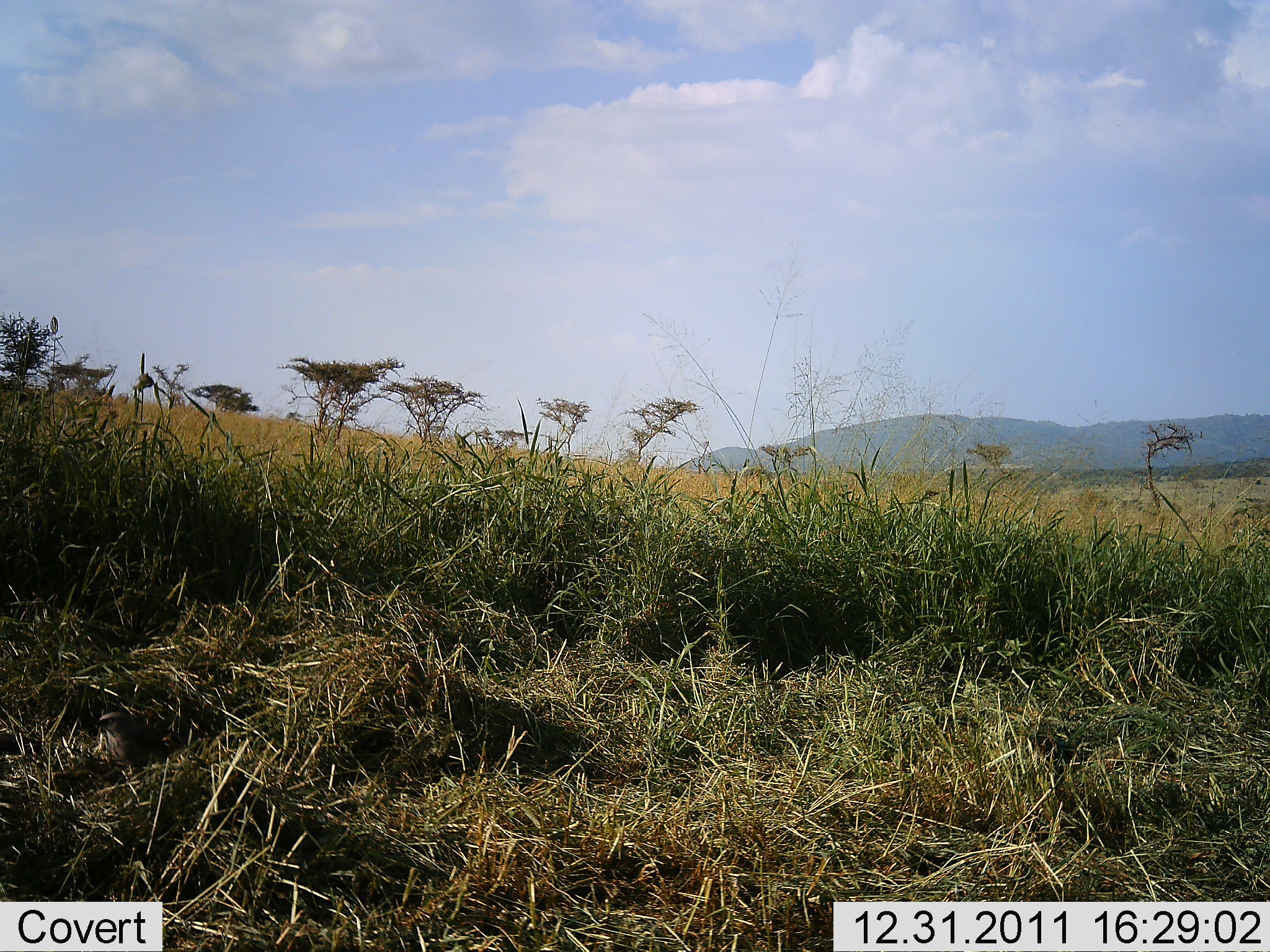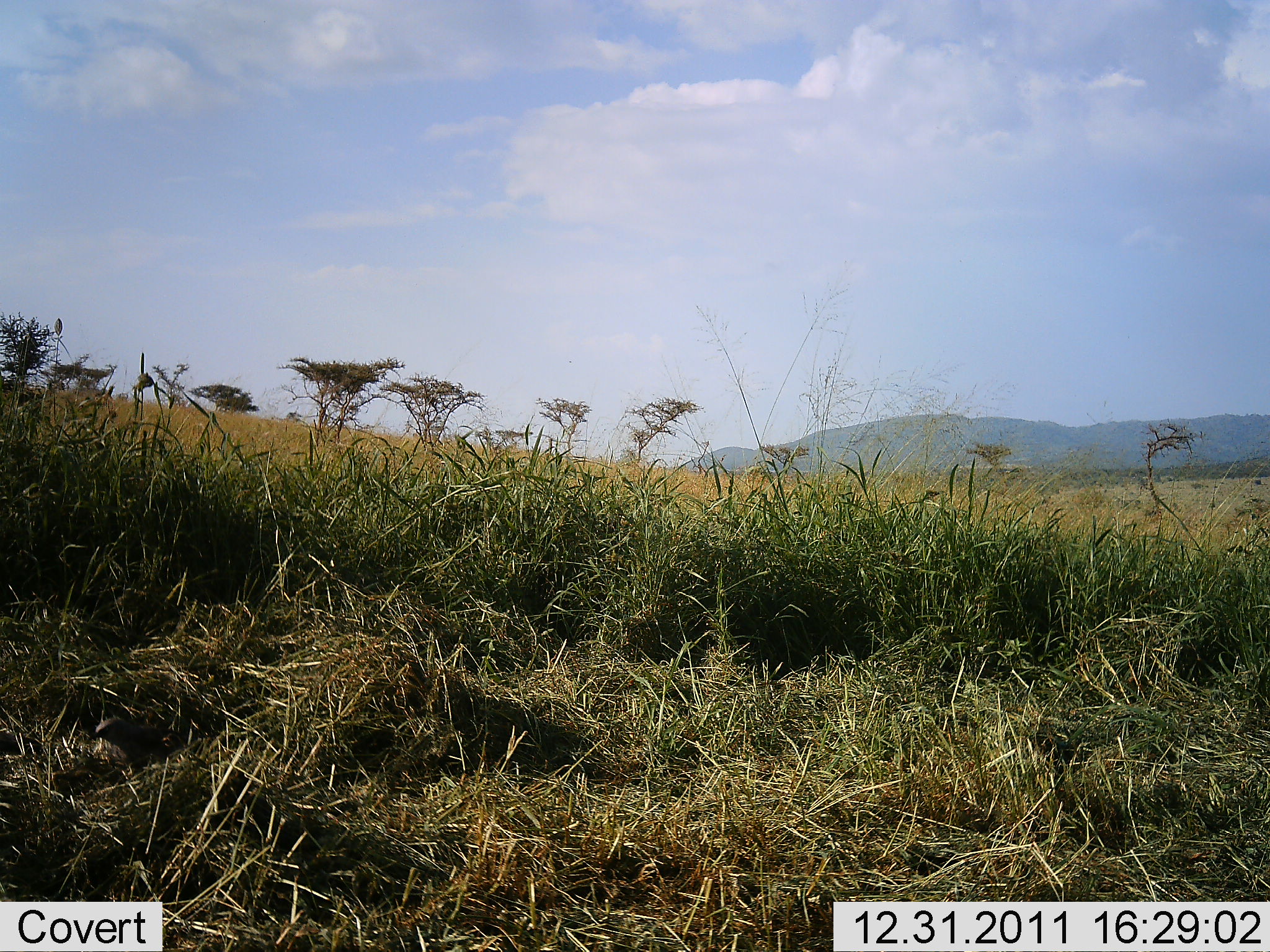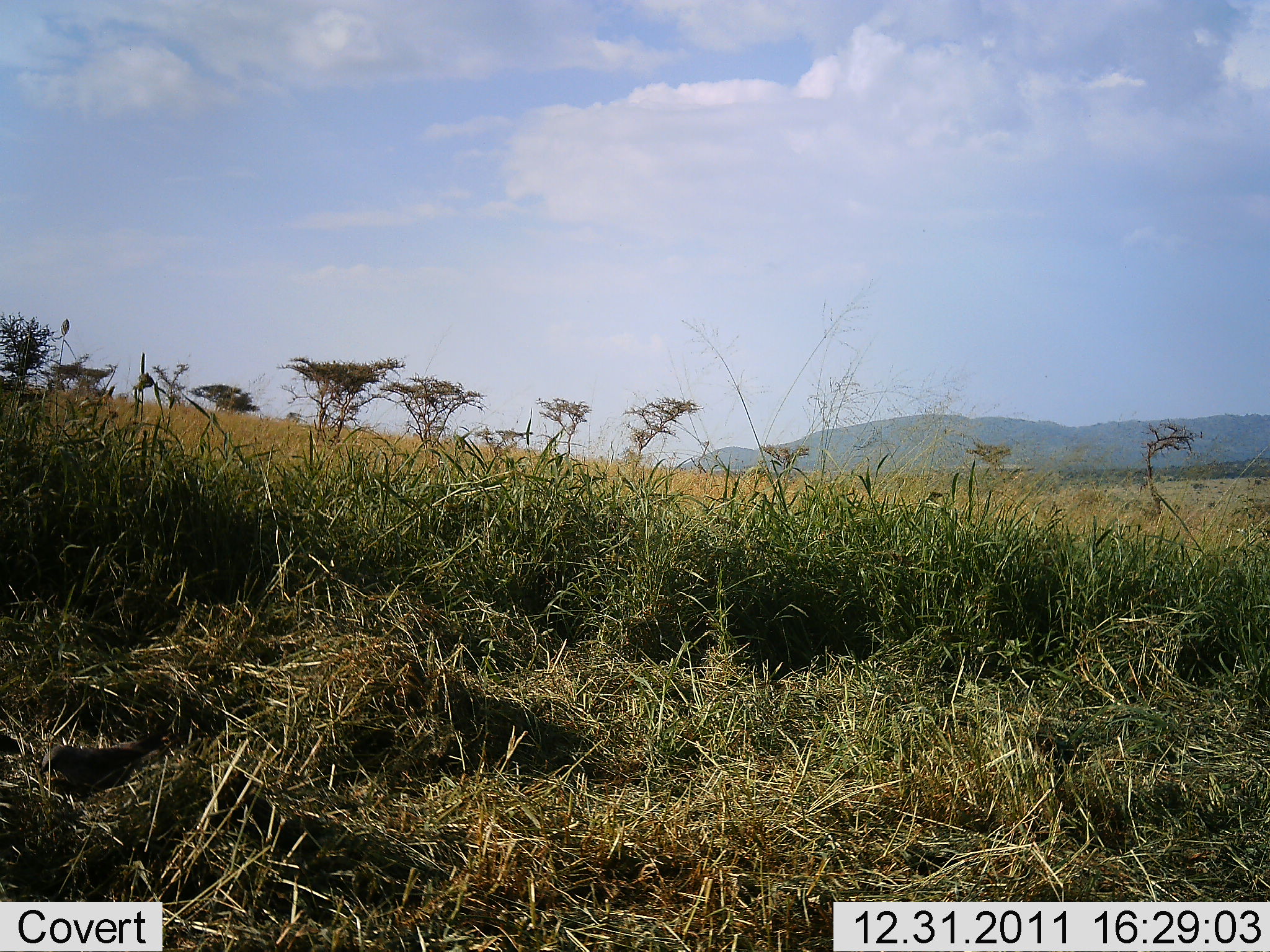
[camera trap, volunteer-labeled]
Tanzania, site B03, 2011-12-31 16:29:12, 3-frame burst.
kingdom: Animalia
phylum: Chordata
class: Aves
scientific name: Aves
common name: bird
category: otherbird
Otherbird (bird) (Aves), count 1. Behavior (volunteer vote fractions): standing 27%, resting 5%, moving 77%, interacting 0%. Young present (vote fraction): 0%. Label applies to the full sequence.